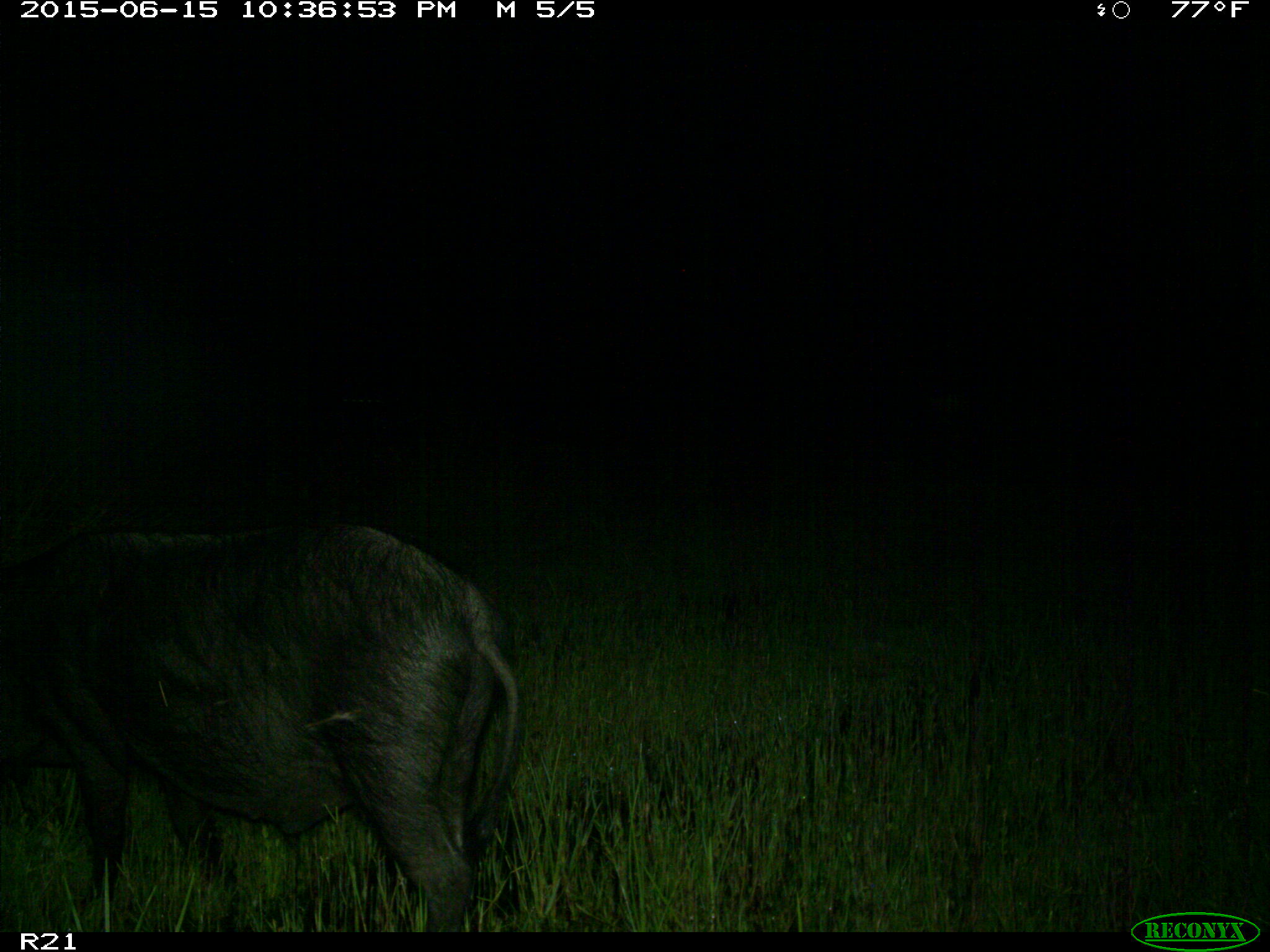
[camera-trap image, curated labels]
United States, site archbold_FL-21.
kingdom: Animalia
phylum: Chordata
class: Mammalia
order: Artiodactyla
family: Suidae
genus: Sus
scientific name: Sus scrofa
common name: wild boar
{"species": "Sus scrofa (wild boar)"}